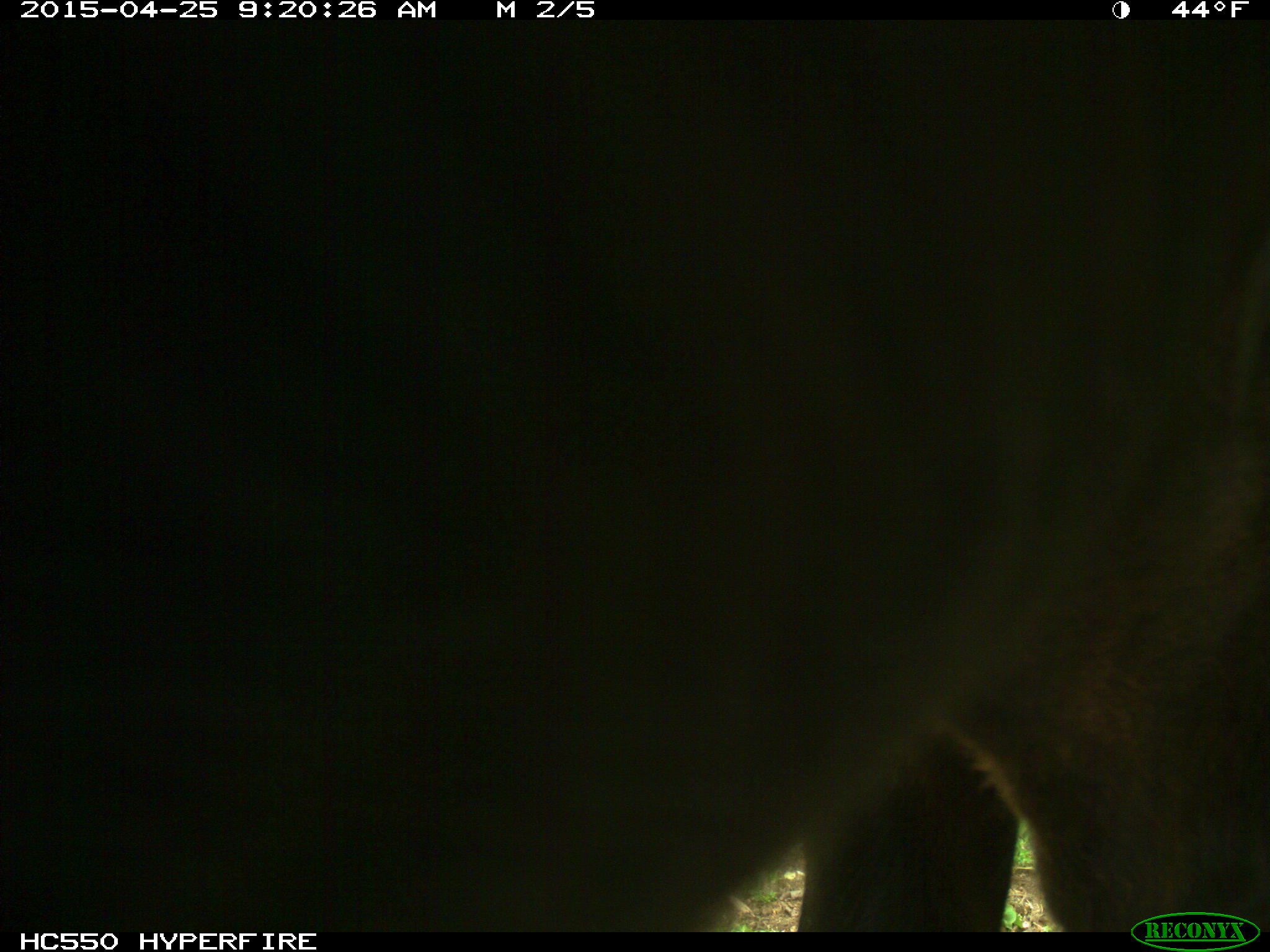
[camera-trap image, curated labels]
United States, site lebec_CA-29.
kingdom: Animalia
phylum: Chordata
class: Mammalia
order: Artiodactyla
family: Bovidae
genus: Bos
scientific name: Bos taurus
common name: domestic cow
Bos taurus (domestic cow).